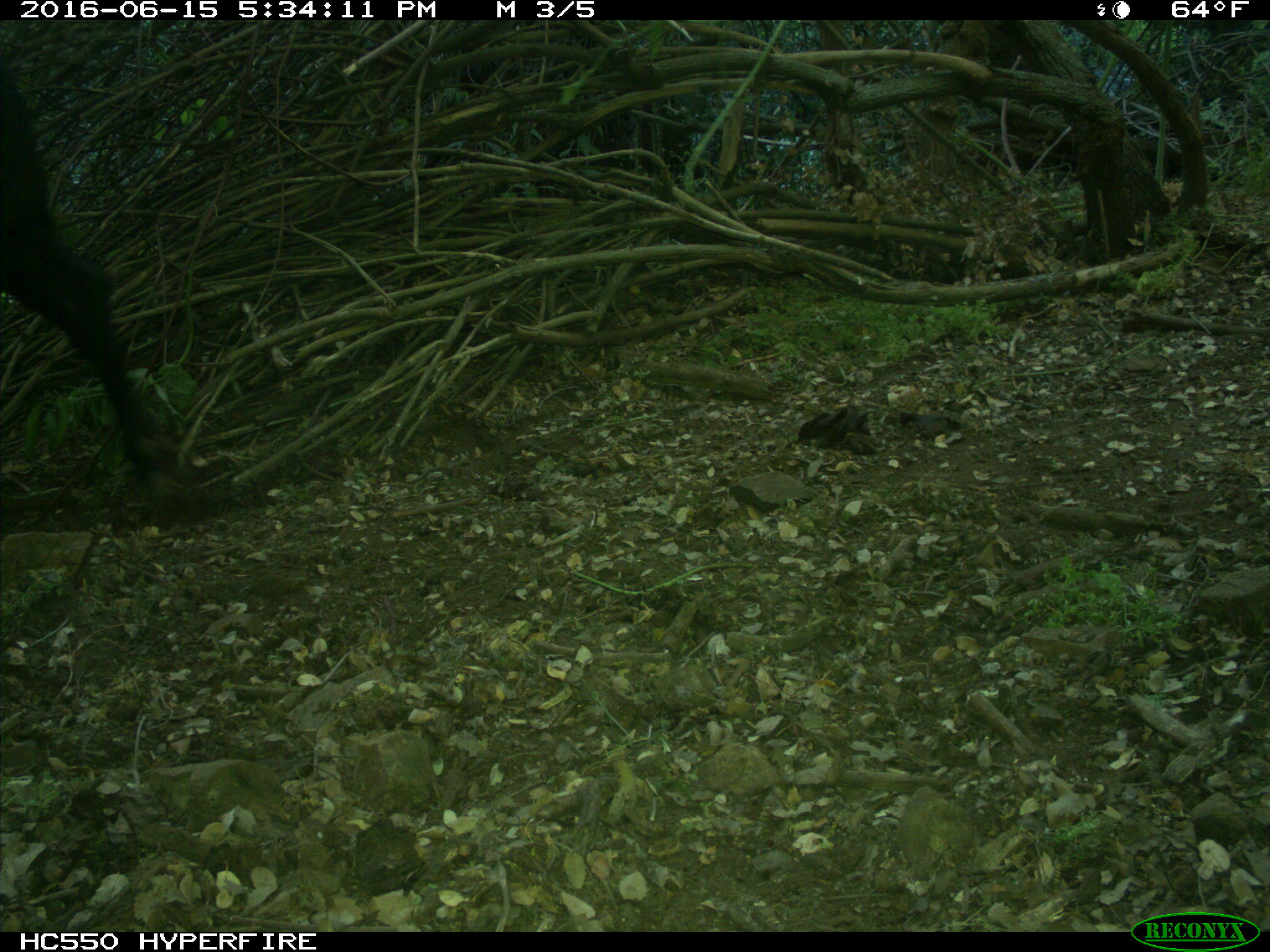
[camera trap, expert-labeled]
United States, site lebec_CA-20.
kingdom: Animalia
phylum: Chordata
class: Mammalia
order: Artiodactyla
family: Bovidae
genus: Bos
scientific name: Bos taurus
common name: domestic cow